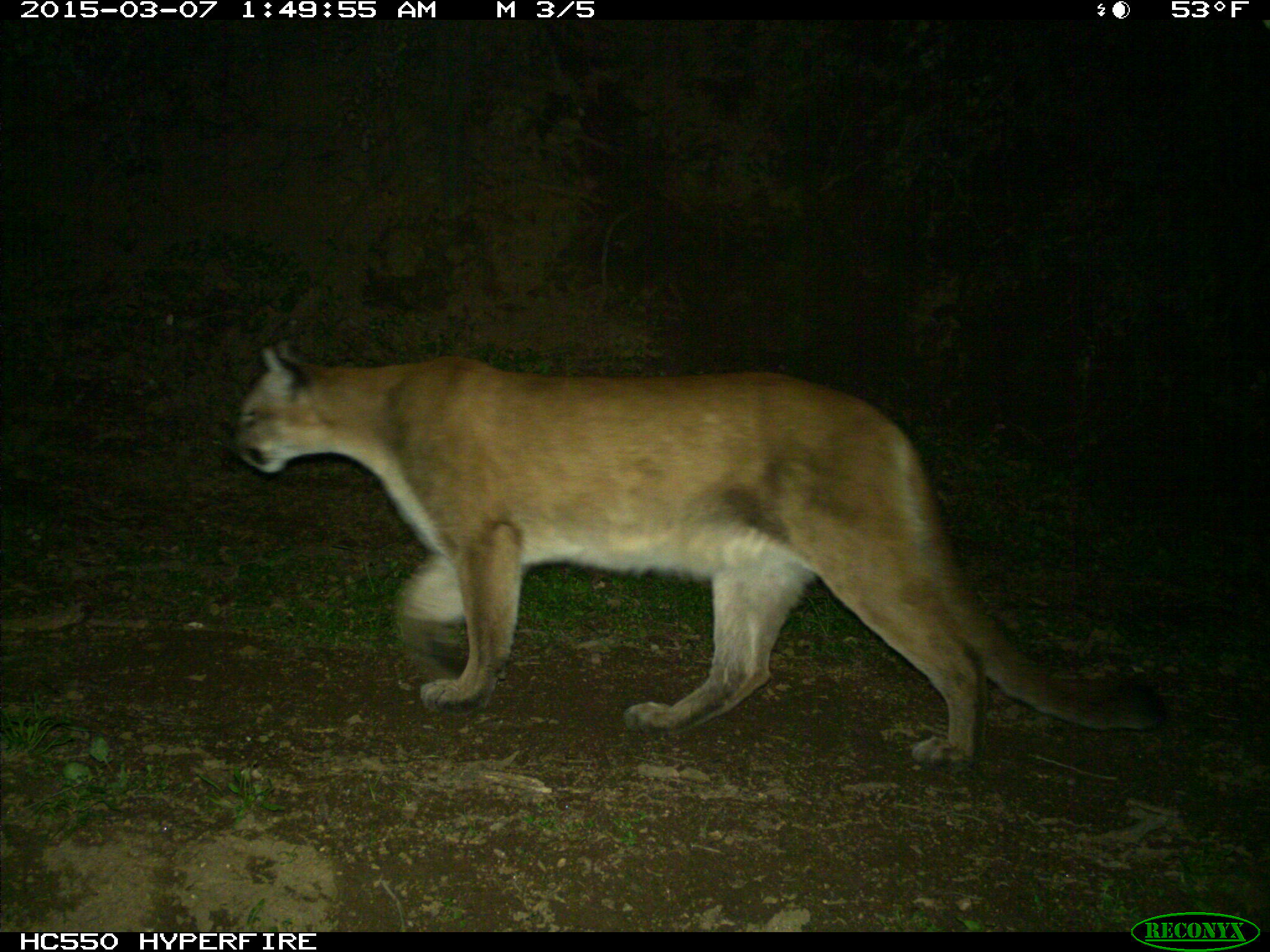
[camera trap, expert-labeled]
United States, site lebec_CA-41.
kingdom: Animalia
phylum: Chordata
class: Mammalia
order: Carnivora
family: Felidae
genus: Puma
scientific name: Puma concolor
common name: mountain lion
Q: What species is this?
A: Puma concolor (mountain lion).